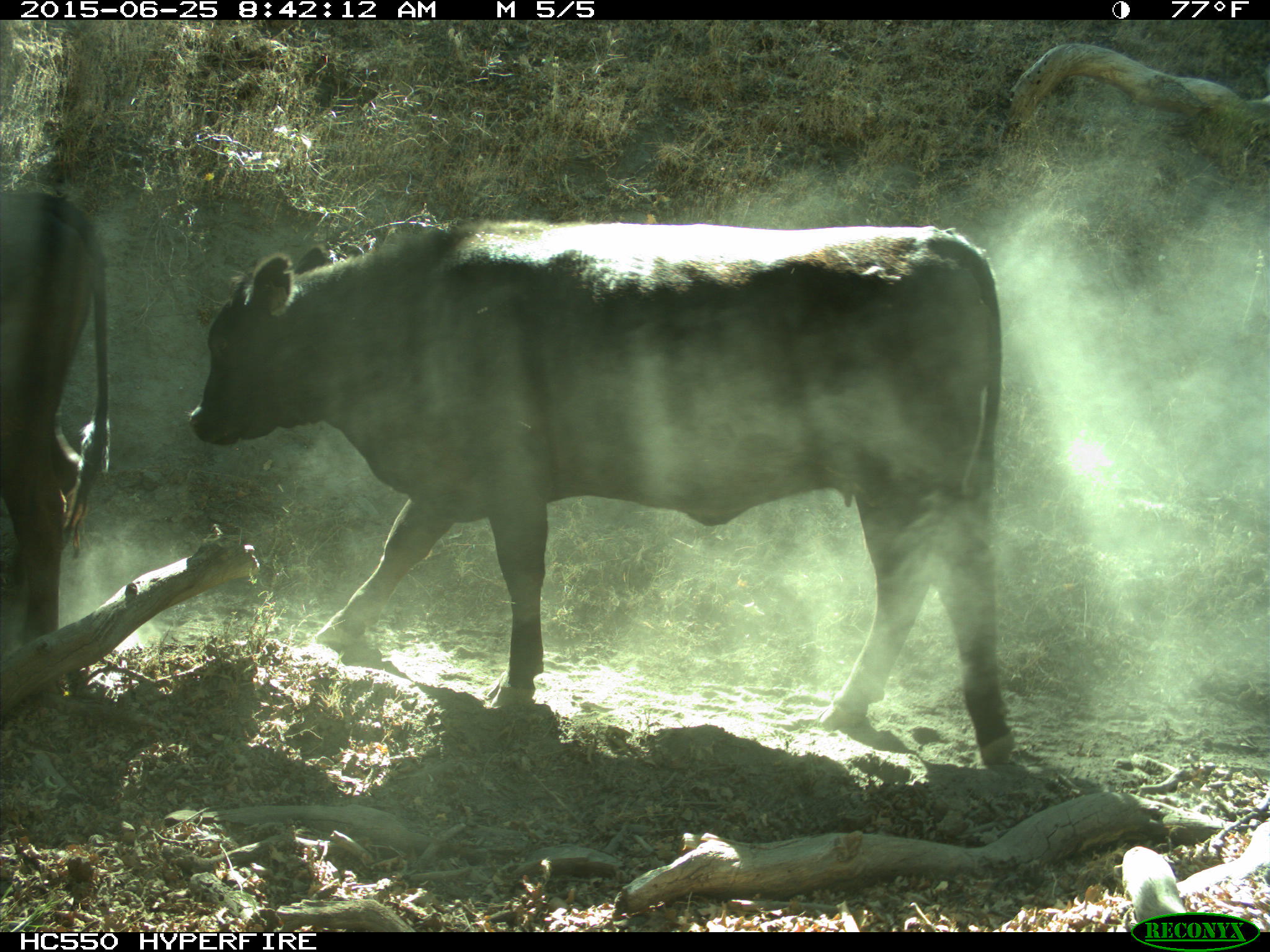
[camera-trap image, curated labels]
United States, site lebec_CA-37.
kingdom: Animalia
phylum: Chordata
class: Mammalia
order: Artiodactyla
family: Bovidae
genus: Bos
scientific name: Bos taurus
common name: domestic cow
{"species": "Bos taurus (domestic cow)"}